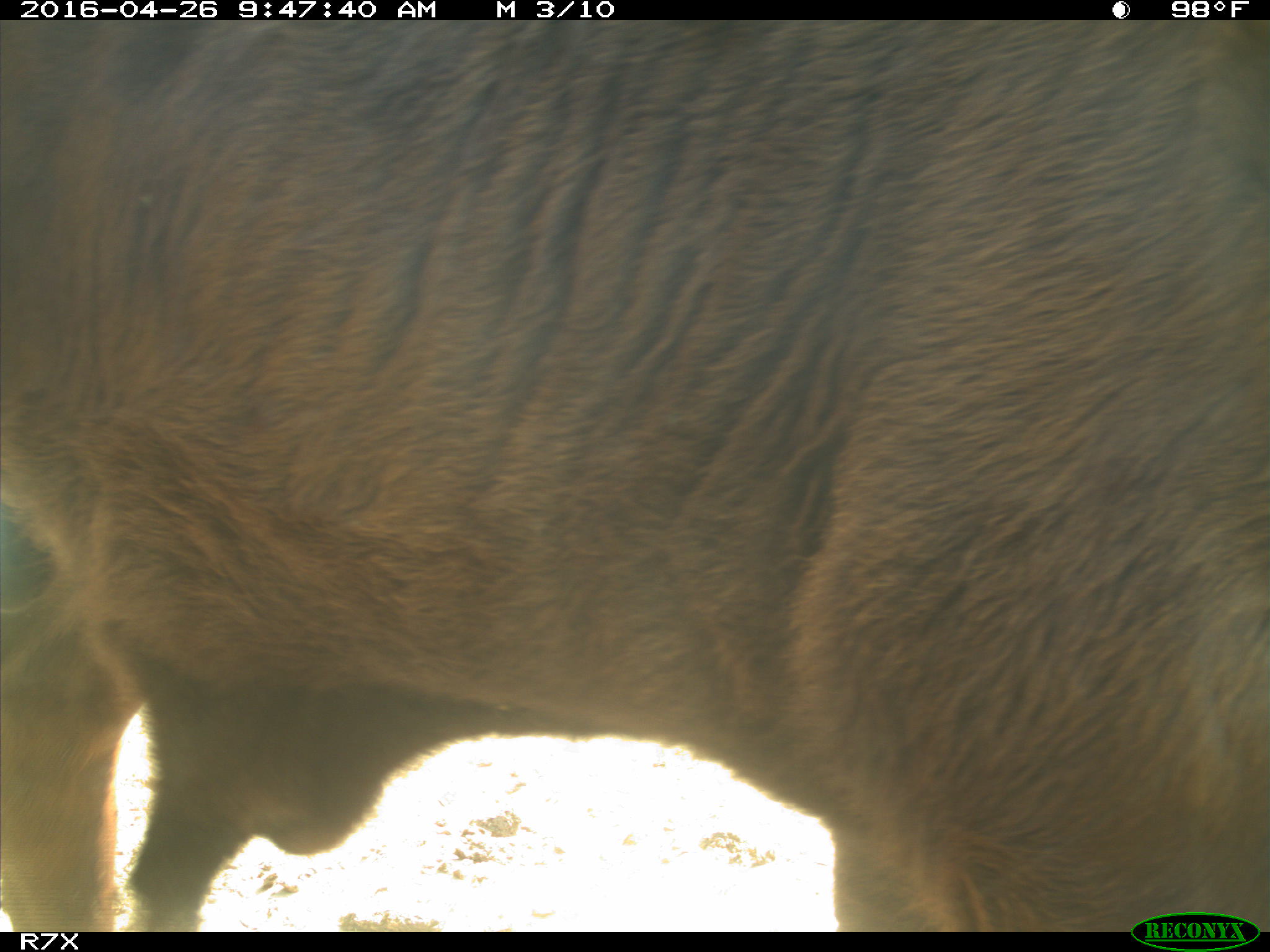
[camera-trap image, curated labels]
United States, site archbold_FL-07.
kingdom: Animalia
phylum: Chordata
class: Mammalia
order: Artiodactyla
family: Bovidae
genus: Bos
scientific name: Bos taurus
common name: domestic cow